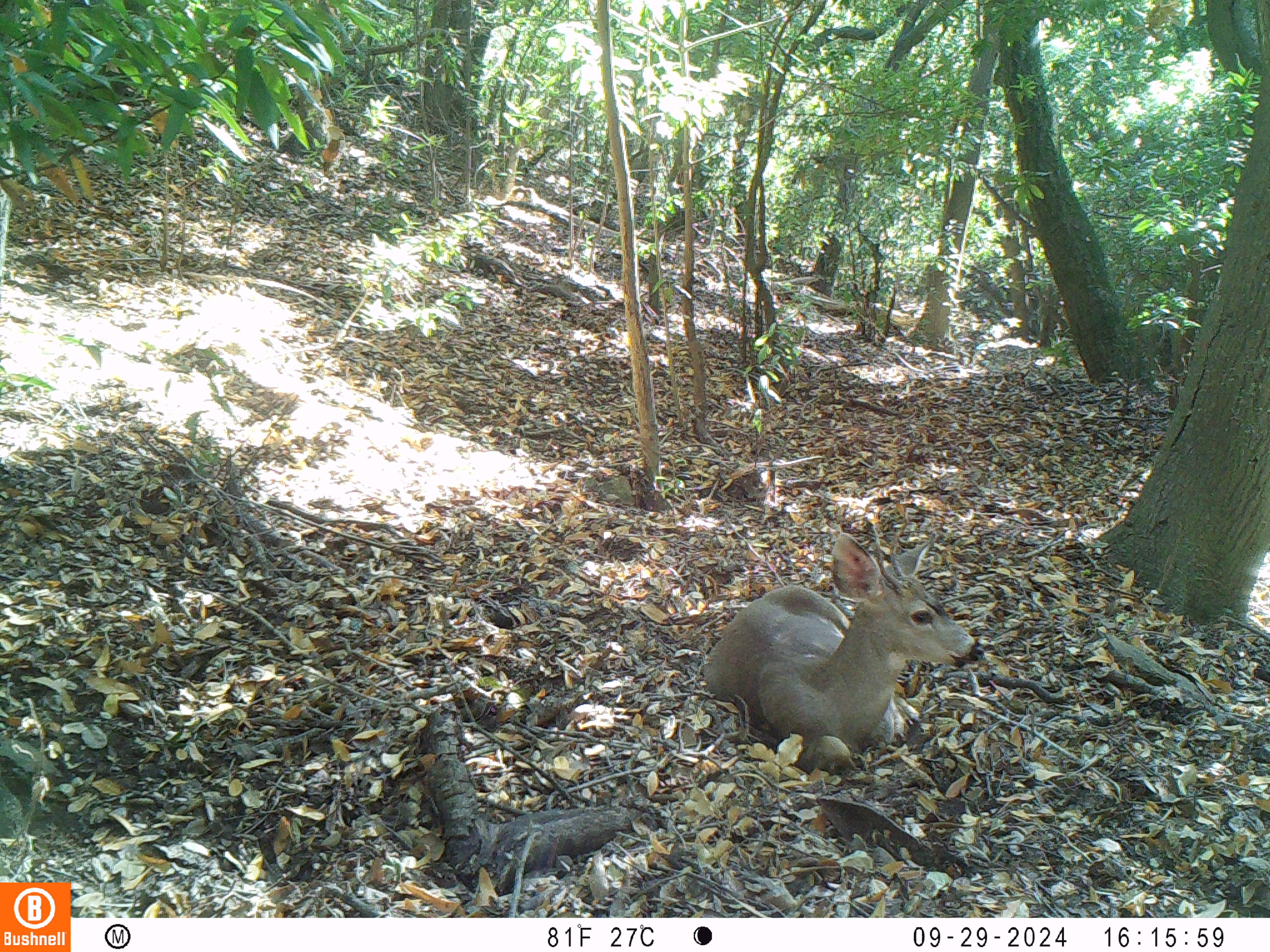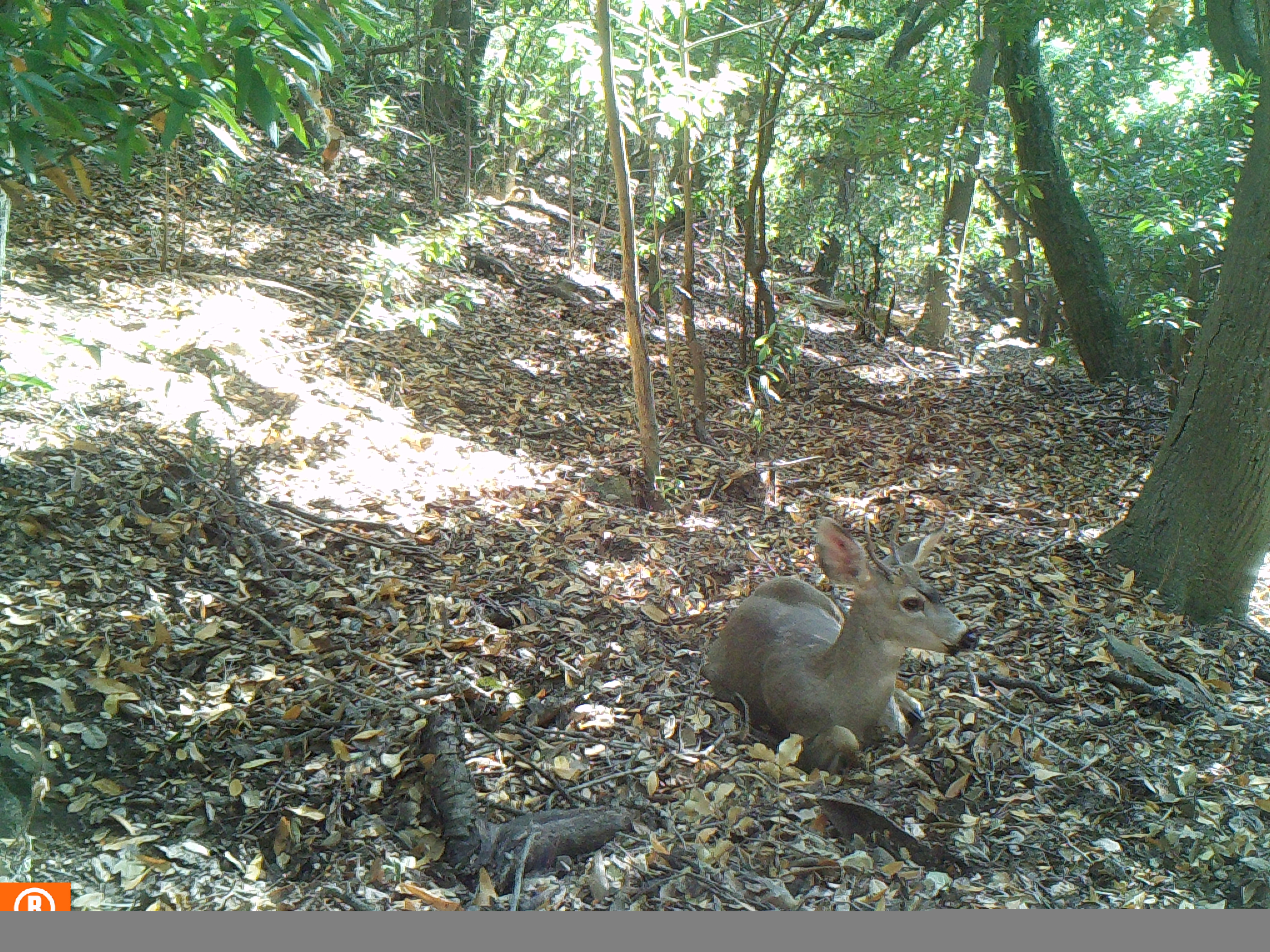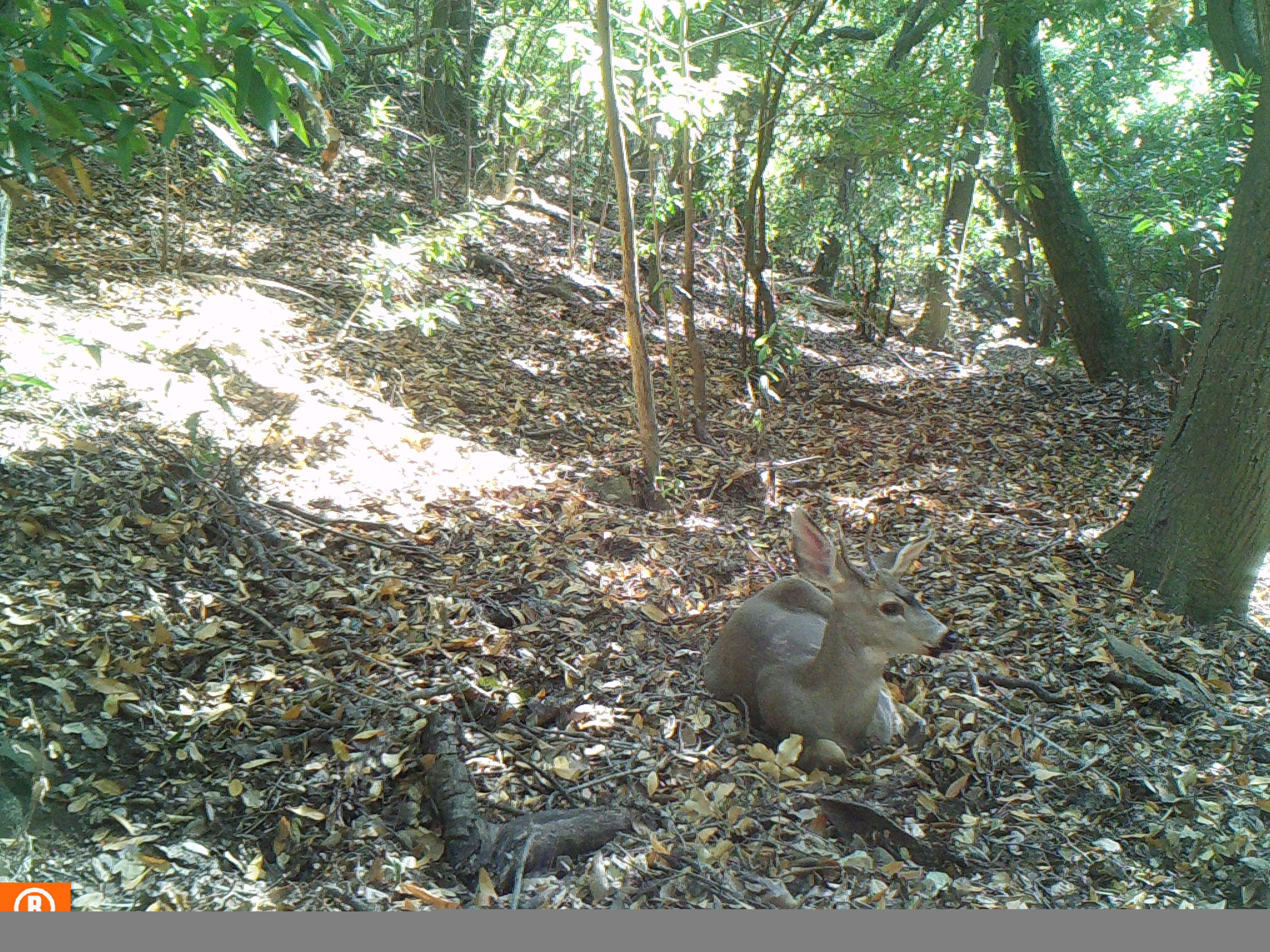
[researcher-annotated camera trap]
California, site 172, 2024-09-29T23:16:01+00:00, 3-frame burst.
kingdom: Animalia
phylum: Chordata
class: Mammalia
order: Artiodactyla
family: Cervidae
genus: Odocoileus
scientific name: Odocoileus hemionus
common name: mule deer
Mule deer (Odocoileus hemionus).